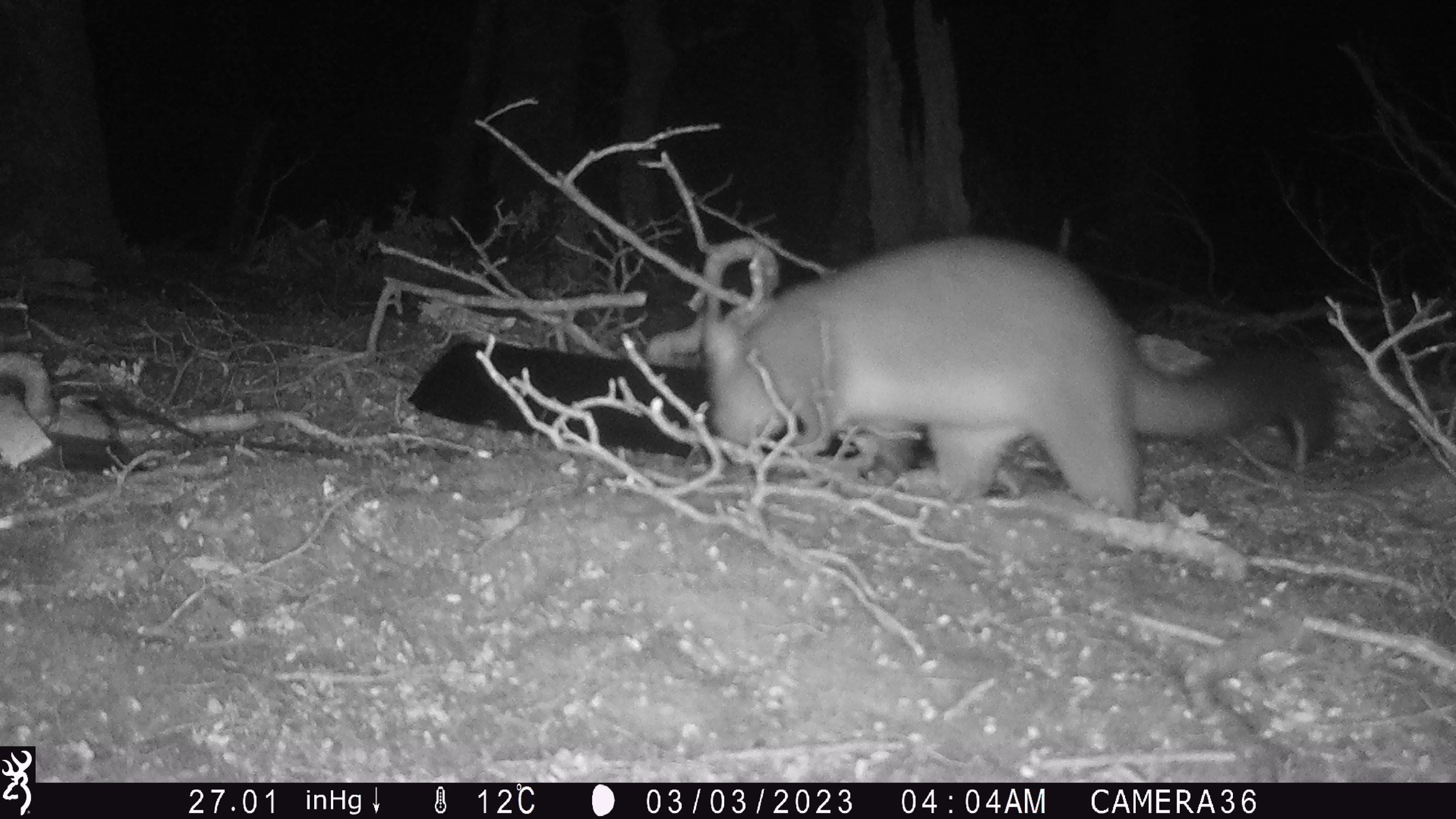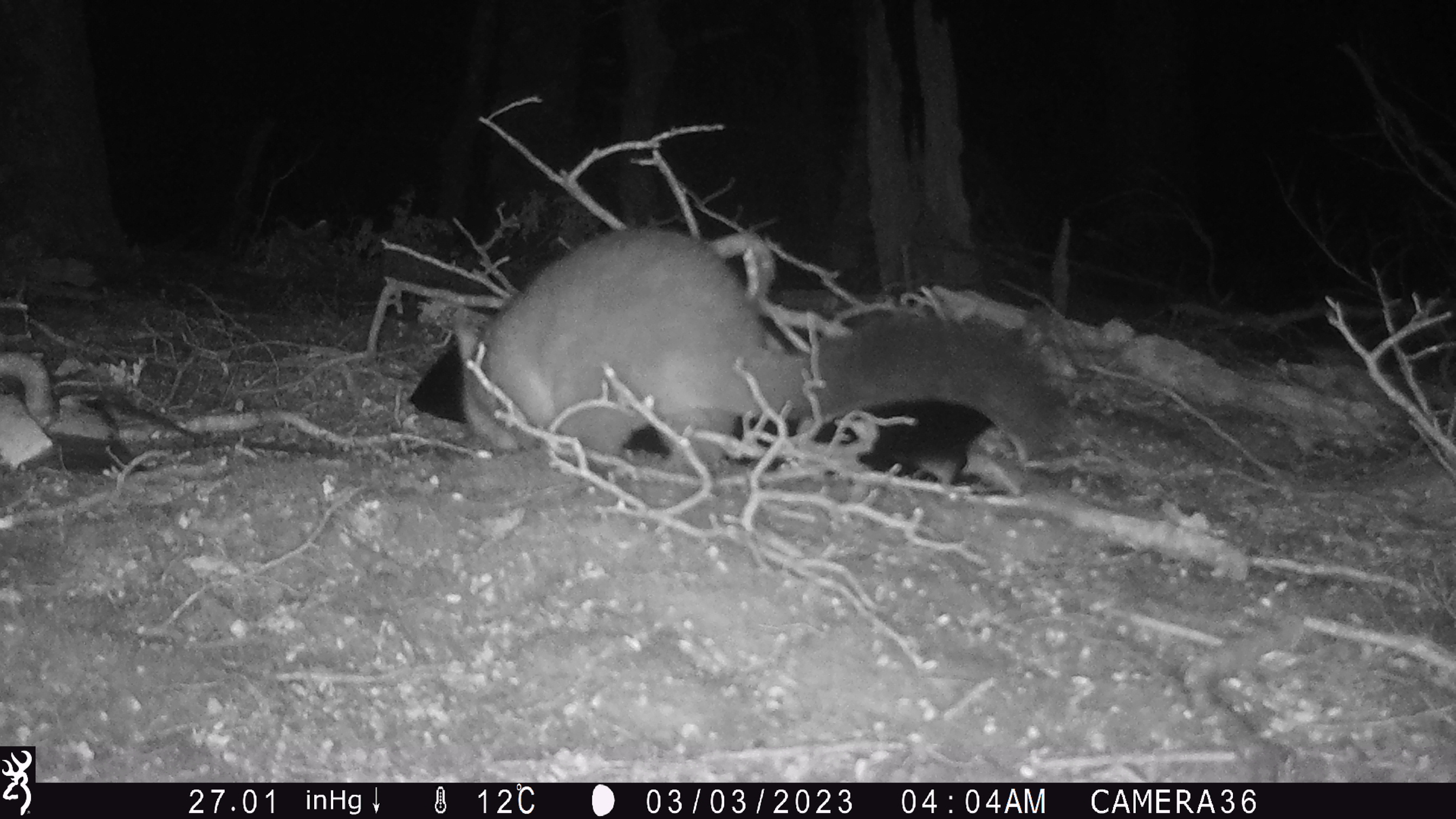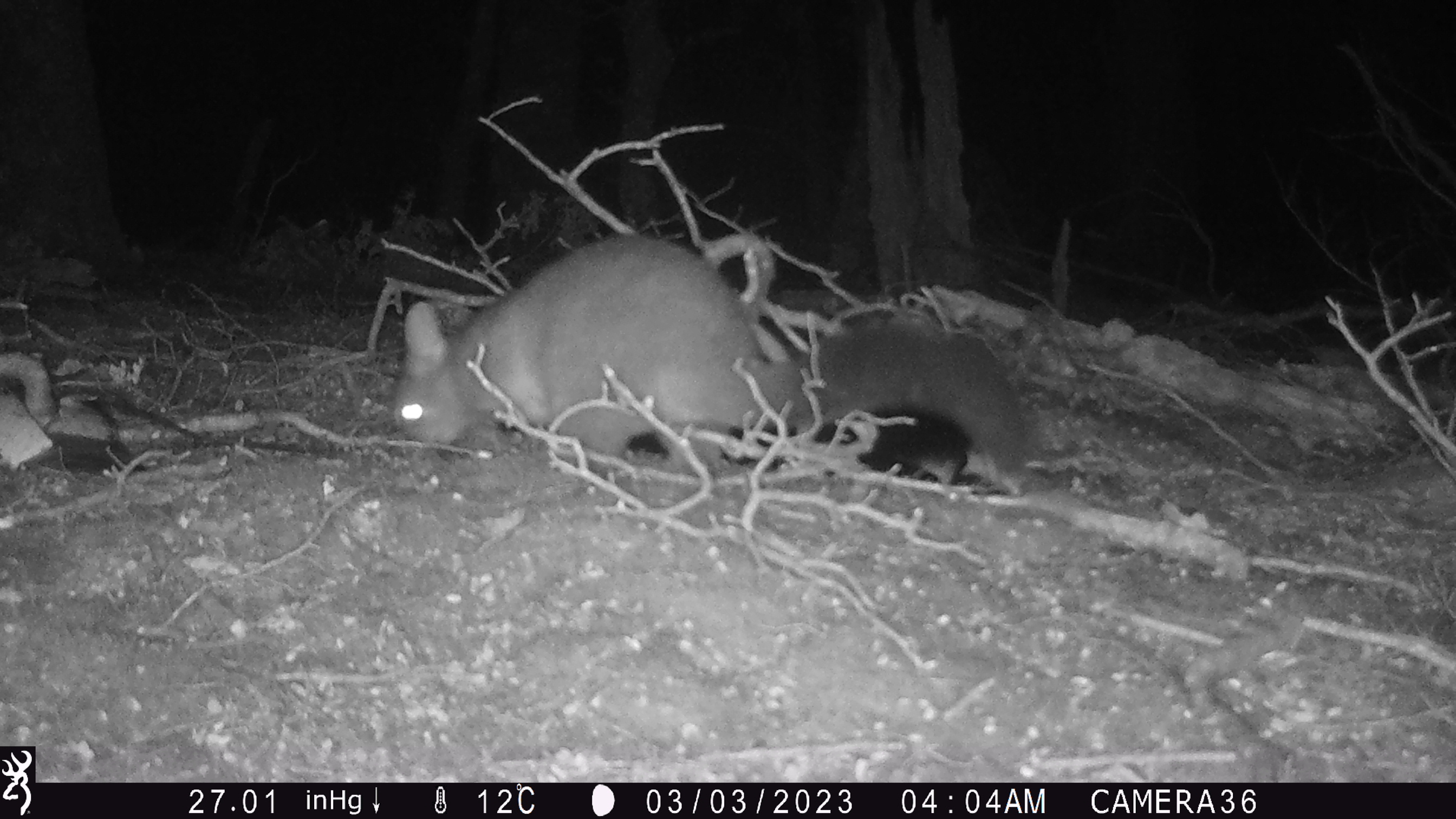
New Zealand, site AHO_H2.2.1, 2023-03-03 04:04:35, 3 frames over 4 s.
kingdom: Animalia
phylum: Chordata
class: Mammalia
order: Carnivora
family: Mustelidae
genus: Mustela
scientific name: Mustela erminea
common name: stoat